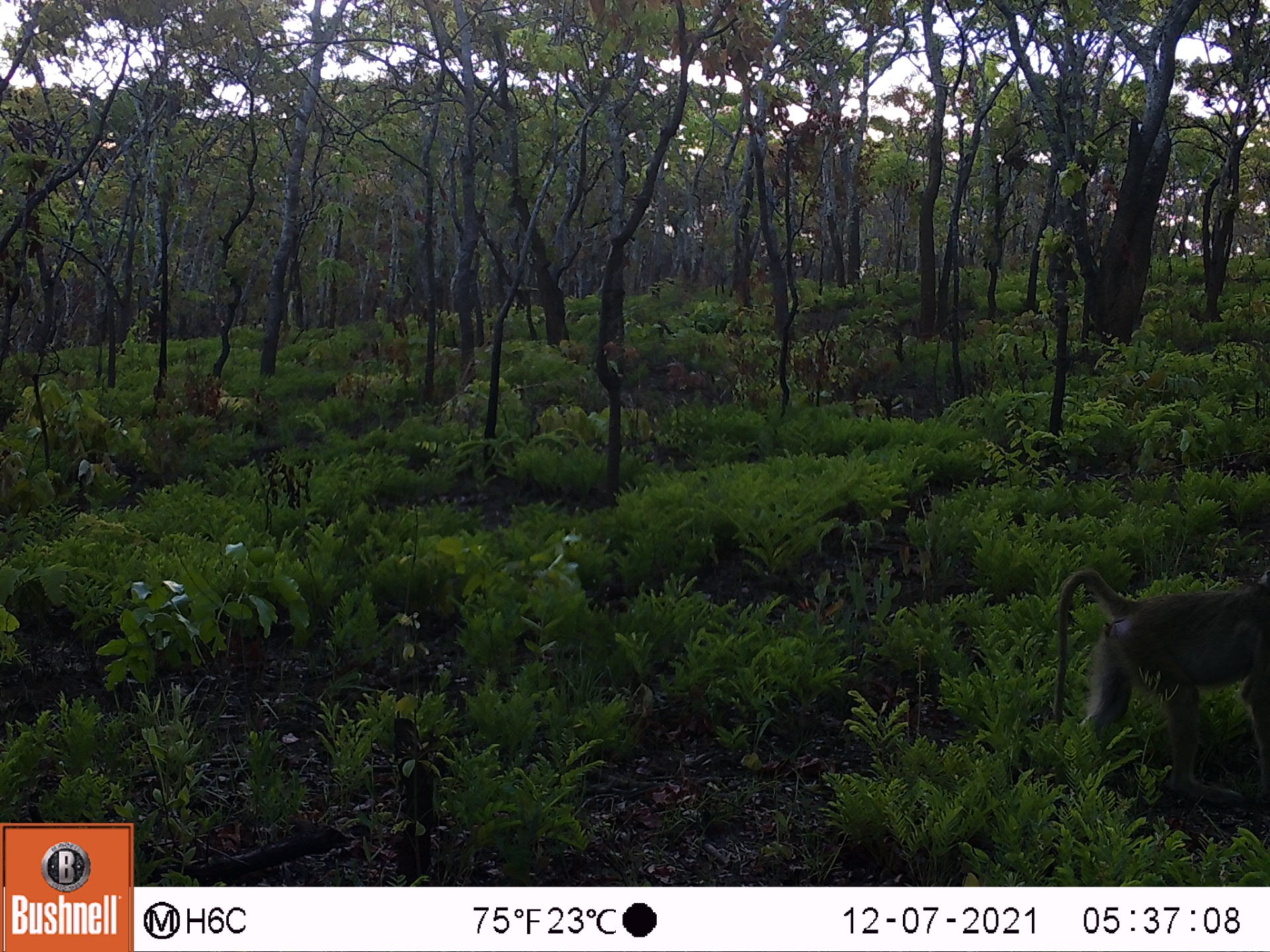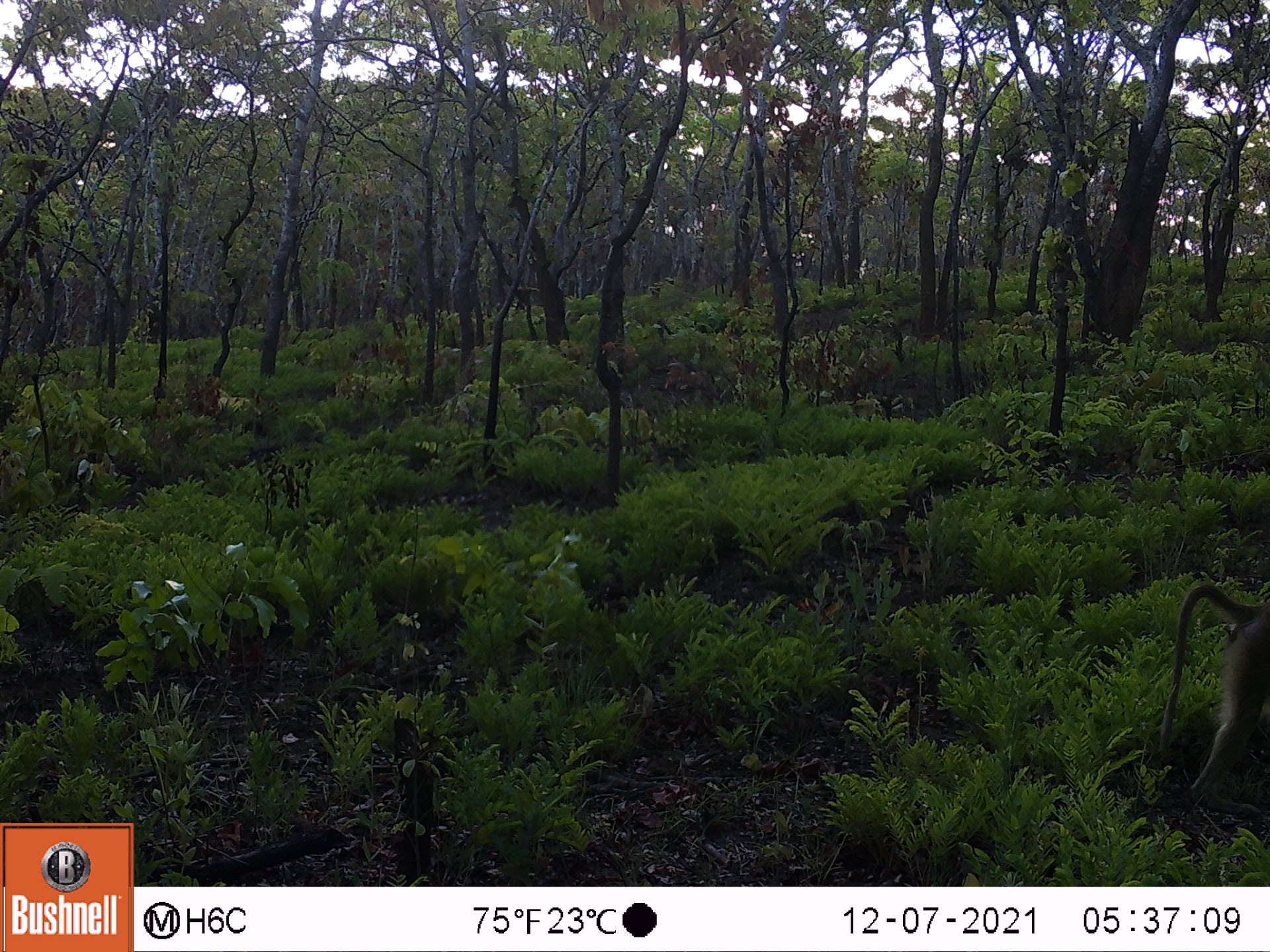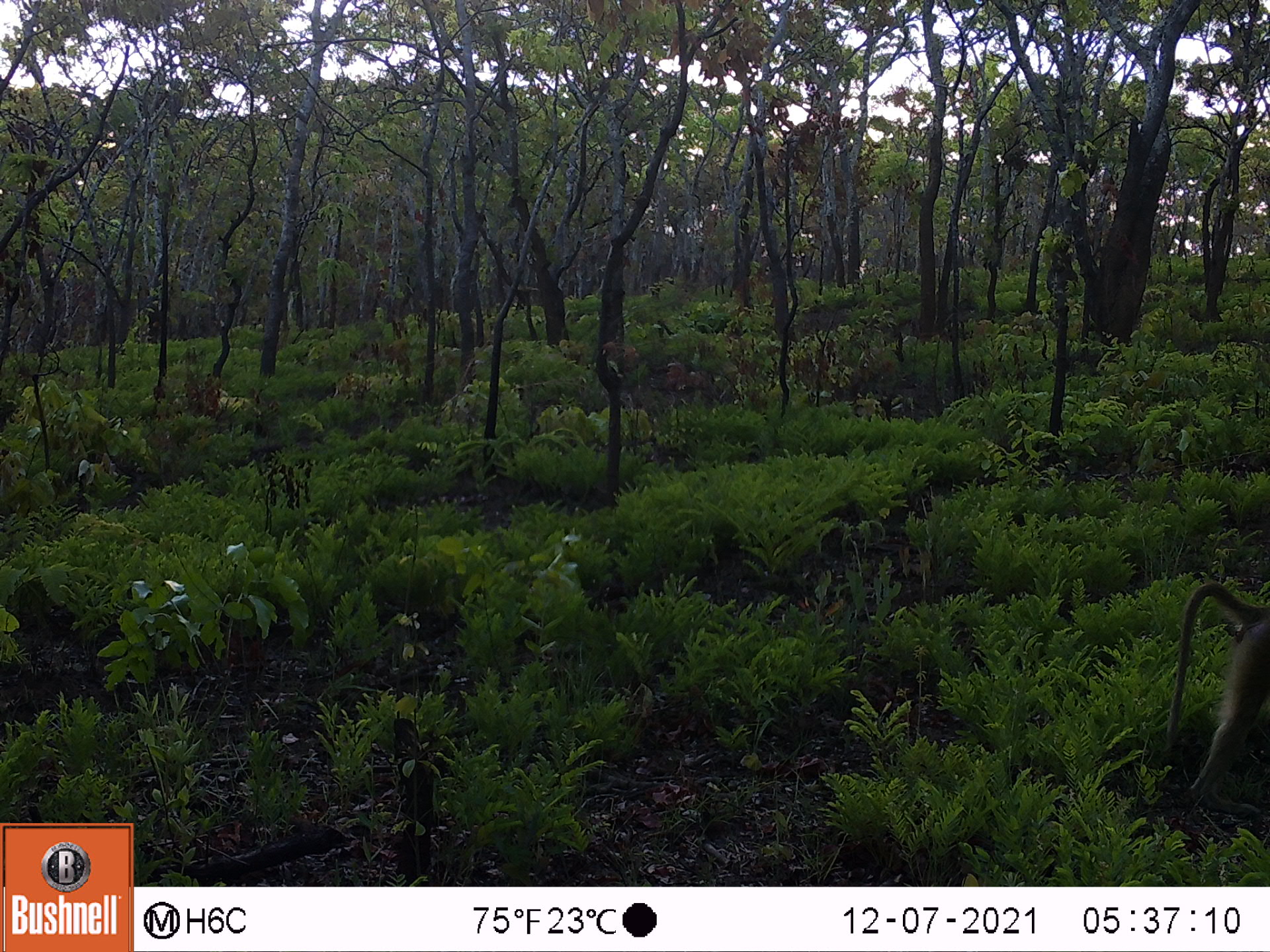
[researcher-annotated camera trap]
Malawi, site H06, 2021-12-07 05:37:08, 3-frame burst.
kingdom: Animalia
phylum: Chordata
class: Mammalia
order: Primates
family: Cercopithecidae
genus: Papio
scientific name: Papio cynocephalus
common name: yellow baboon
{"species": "yellow baboon (Papio cynocephalus)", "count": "1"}